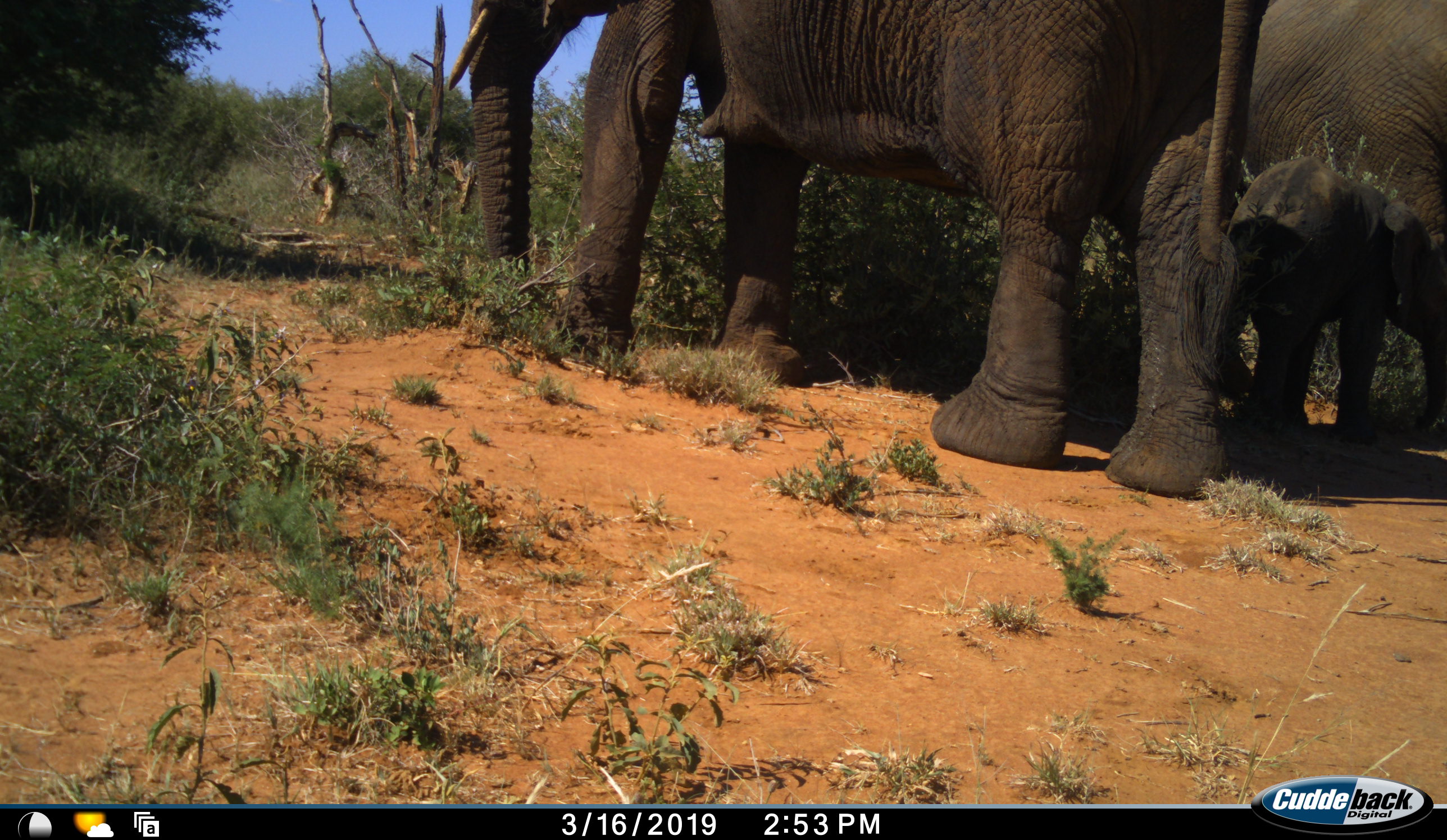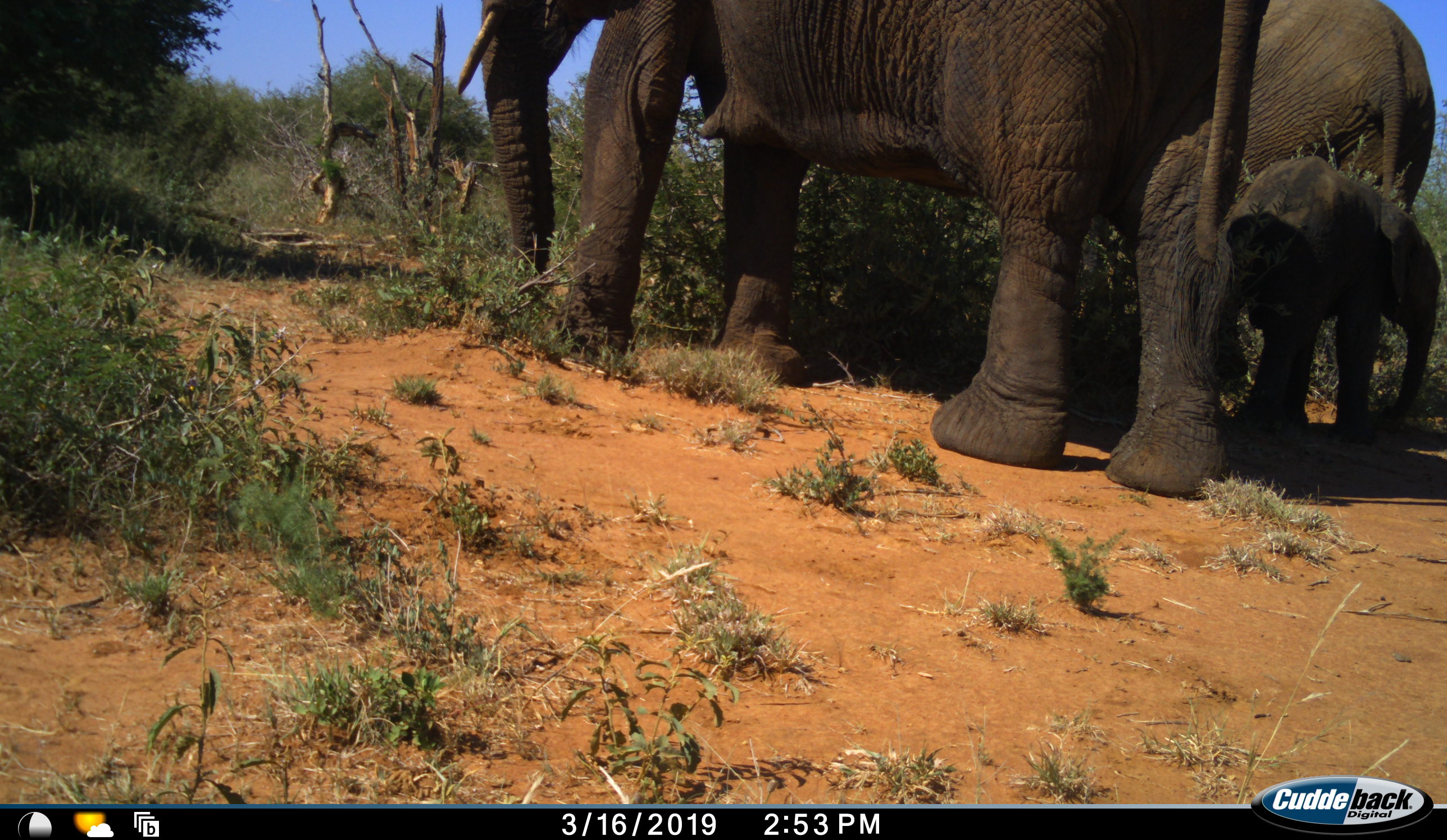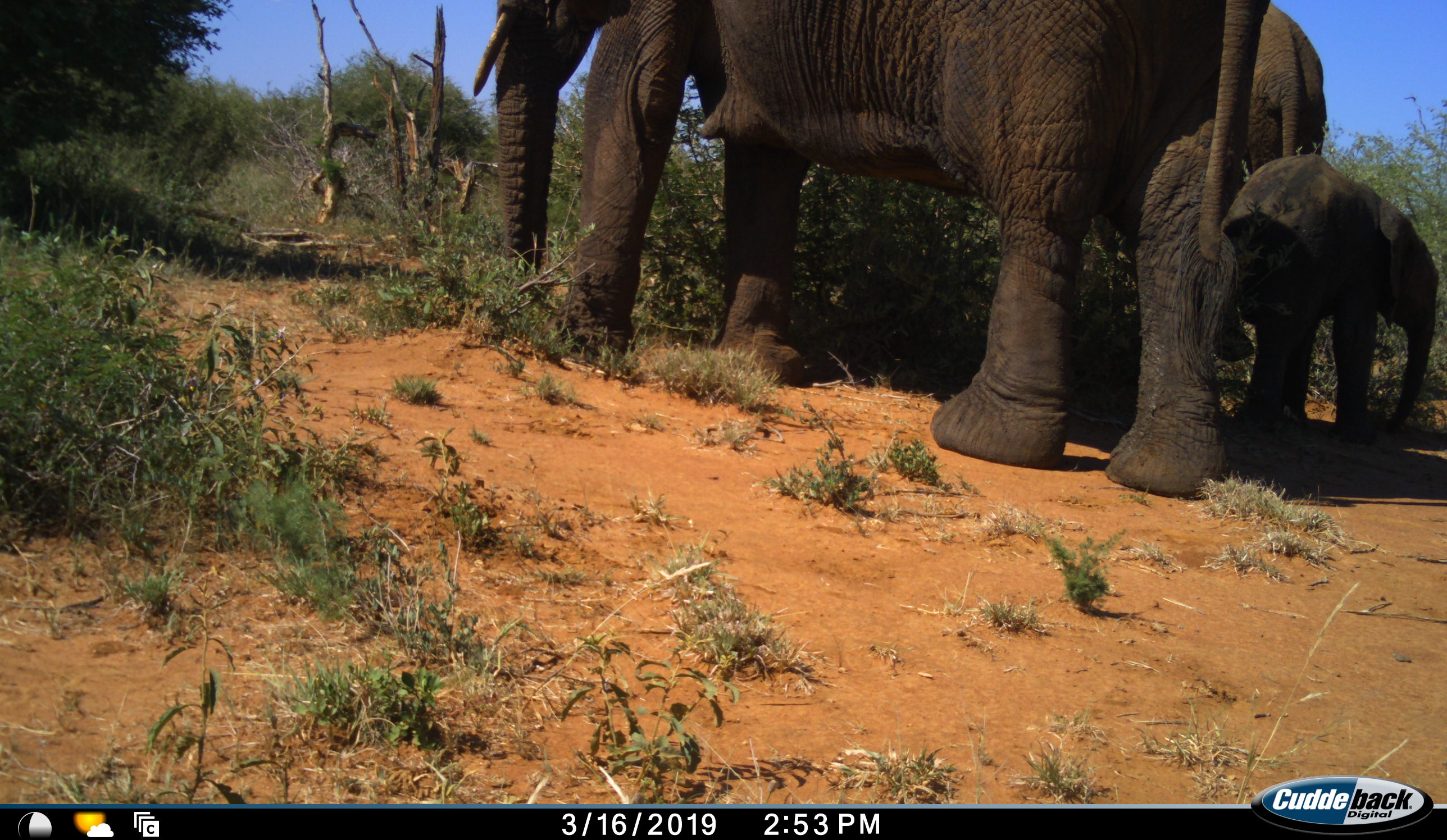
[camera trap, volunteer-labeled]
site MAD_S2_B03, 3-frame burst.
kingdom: Animalia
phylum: Chordata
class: Mammalia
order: Proboscidea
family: Elephantidae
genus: Loxodonta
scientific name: Loxodonta africana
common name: african bush elephant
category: elephant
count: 3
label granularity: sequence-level